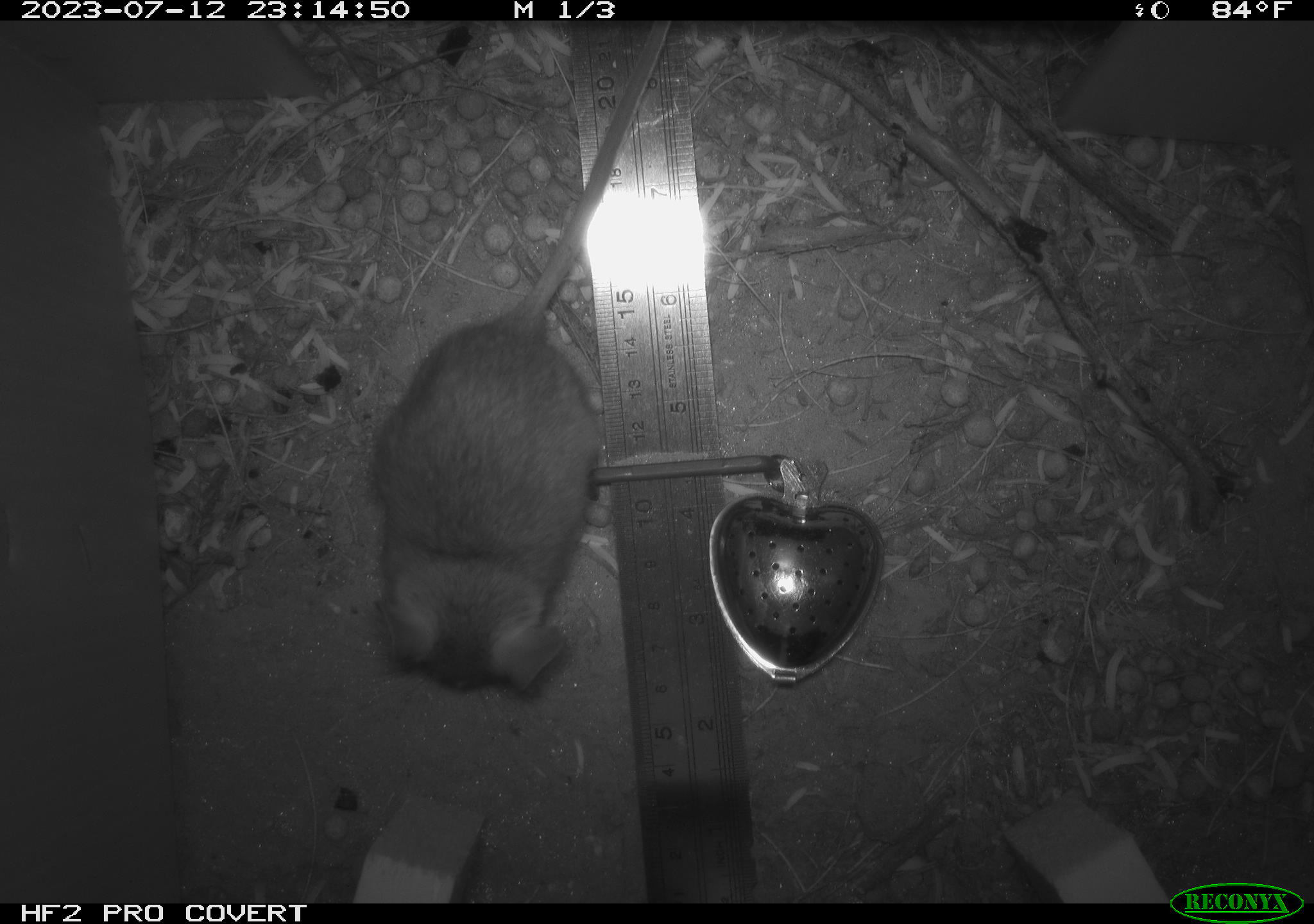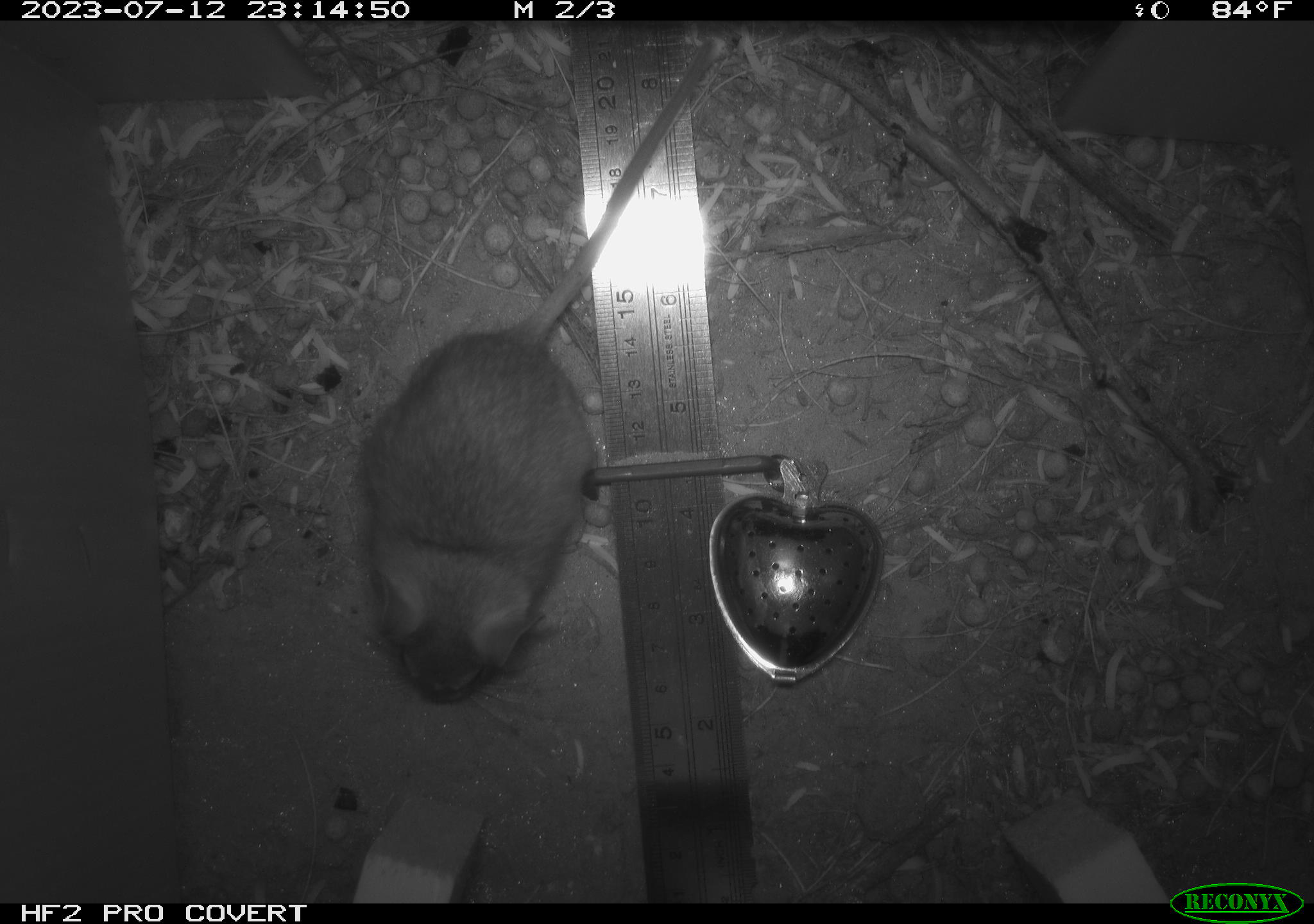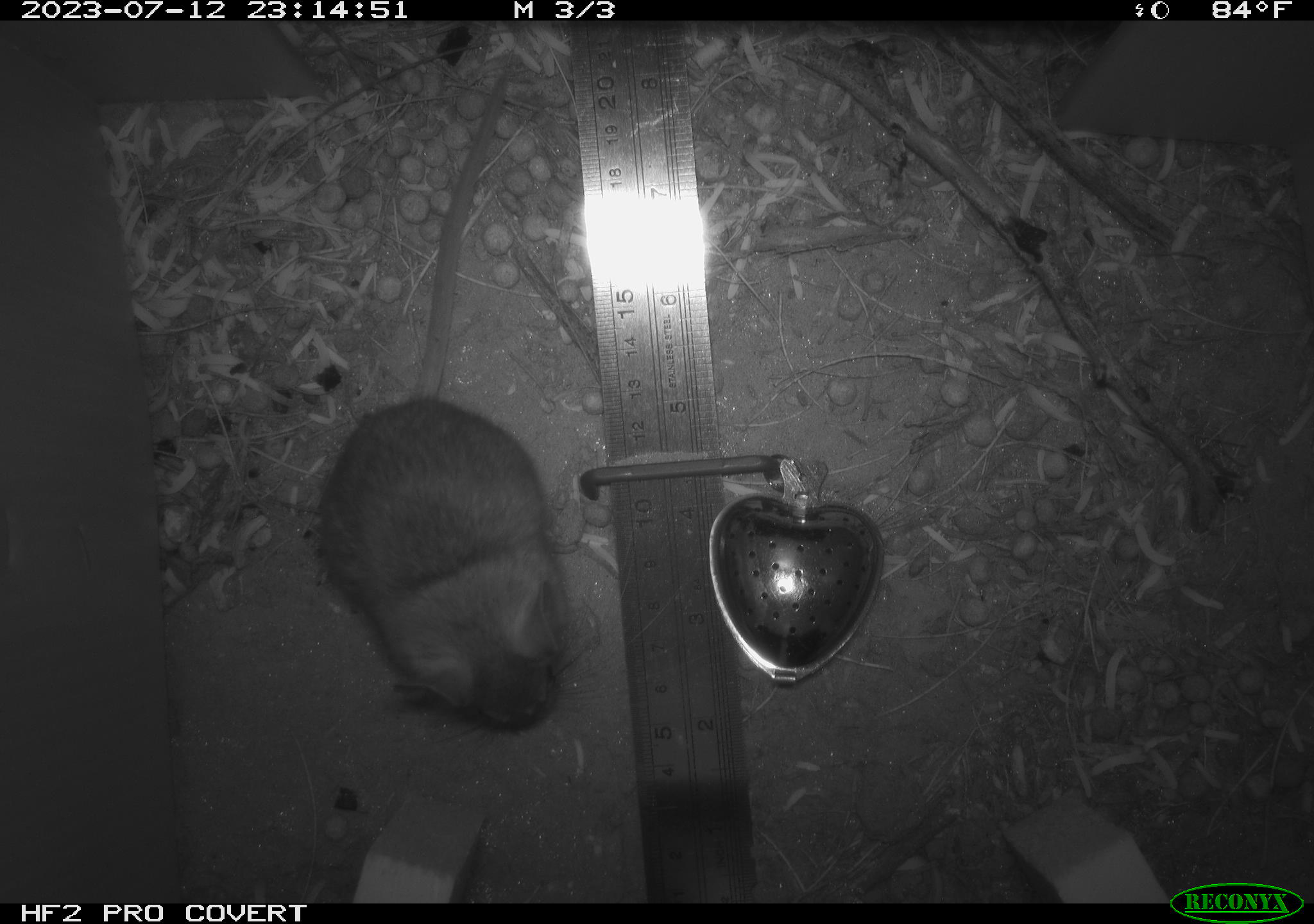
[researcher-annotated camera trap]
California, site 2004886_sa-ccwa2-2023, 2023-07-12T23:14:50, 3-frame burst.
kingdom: Animalia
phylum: Chordata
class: Mammalia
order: Rodentia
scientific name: Rodentia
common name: mouse species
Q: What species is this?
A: Mouse species (Rodentia).